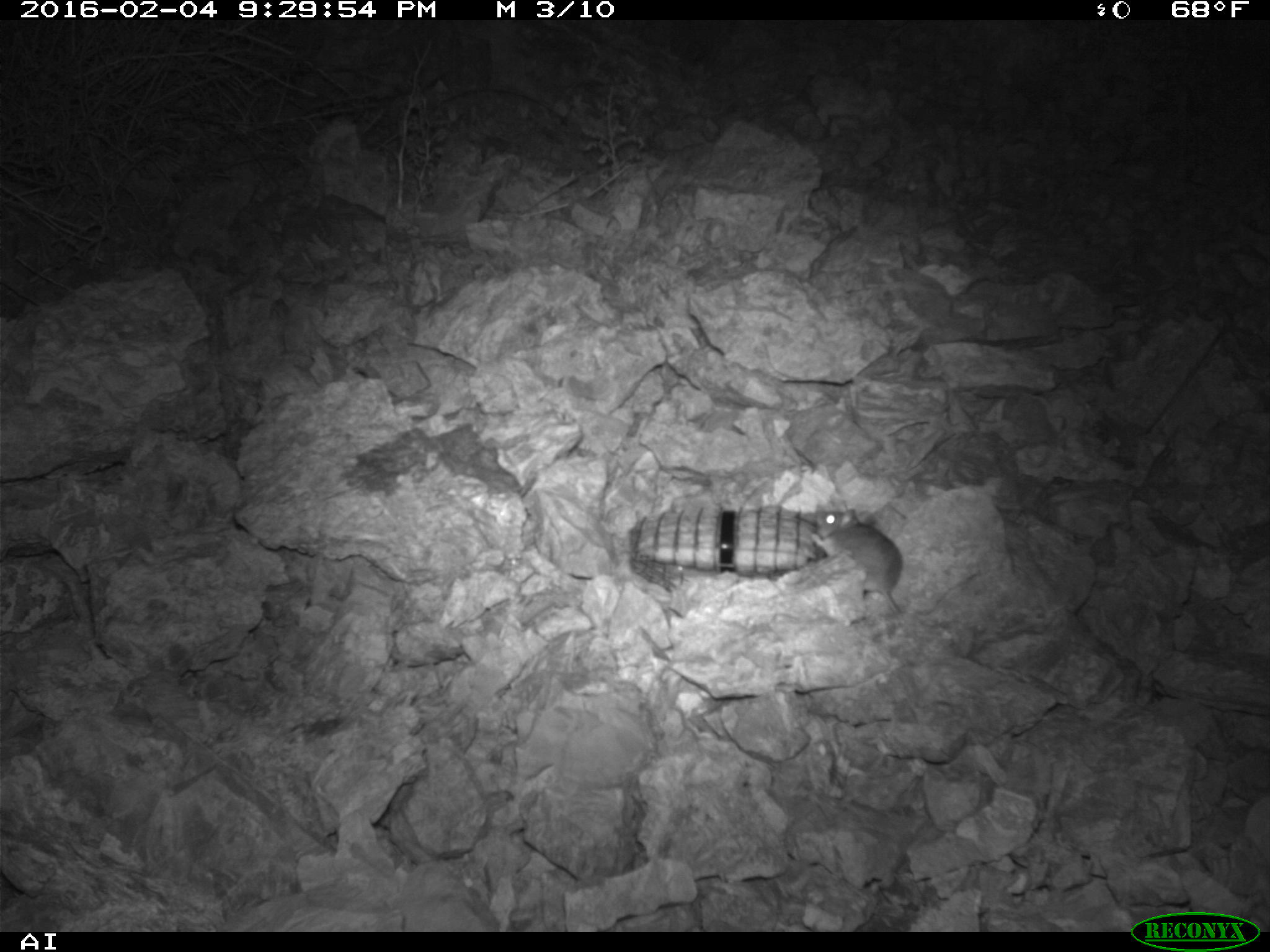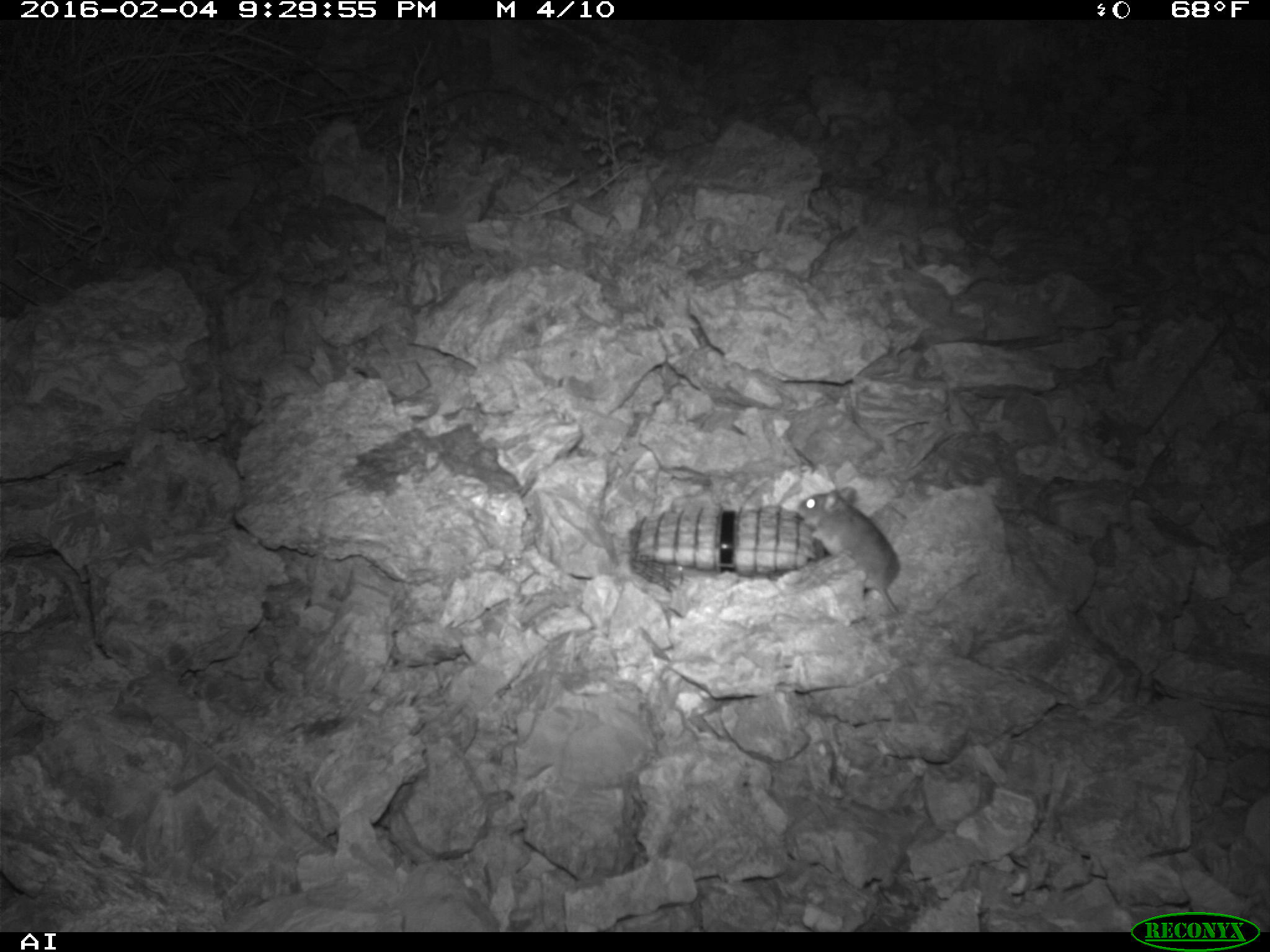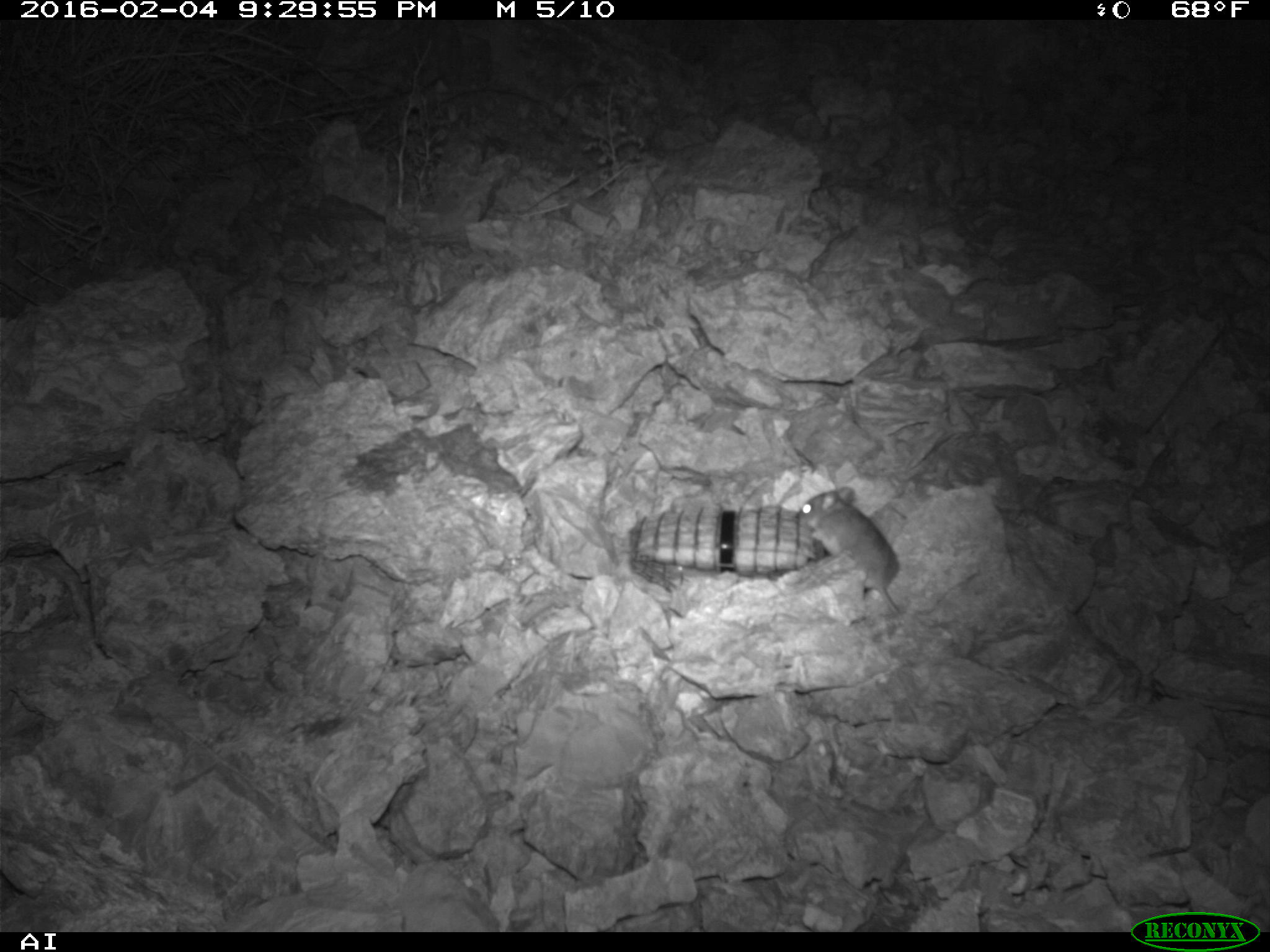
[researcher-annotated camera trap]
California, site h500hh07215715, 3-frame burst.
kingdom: Animalia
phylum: Chordata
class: Mammalia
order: Rodentia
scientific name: Rodentia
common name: rodent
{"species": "rodent (Rodentia)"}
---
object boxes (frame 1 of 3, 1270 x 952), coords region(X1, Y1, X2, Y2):
rodent: region(810, 506, 903, 614)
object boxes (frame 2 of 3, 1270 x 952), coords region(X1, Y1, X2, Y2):
rodent: region(796, 487, 899, 612)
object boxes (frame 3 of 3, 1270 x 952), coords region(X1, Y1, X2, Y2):
rodent: region(793, 484, 907, 617)